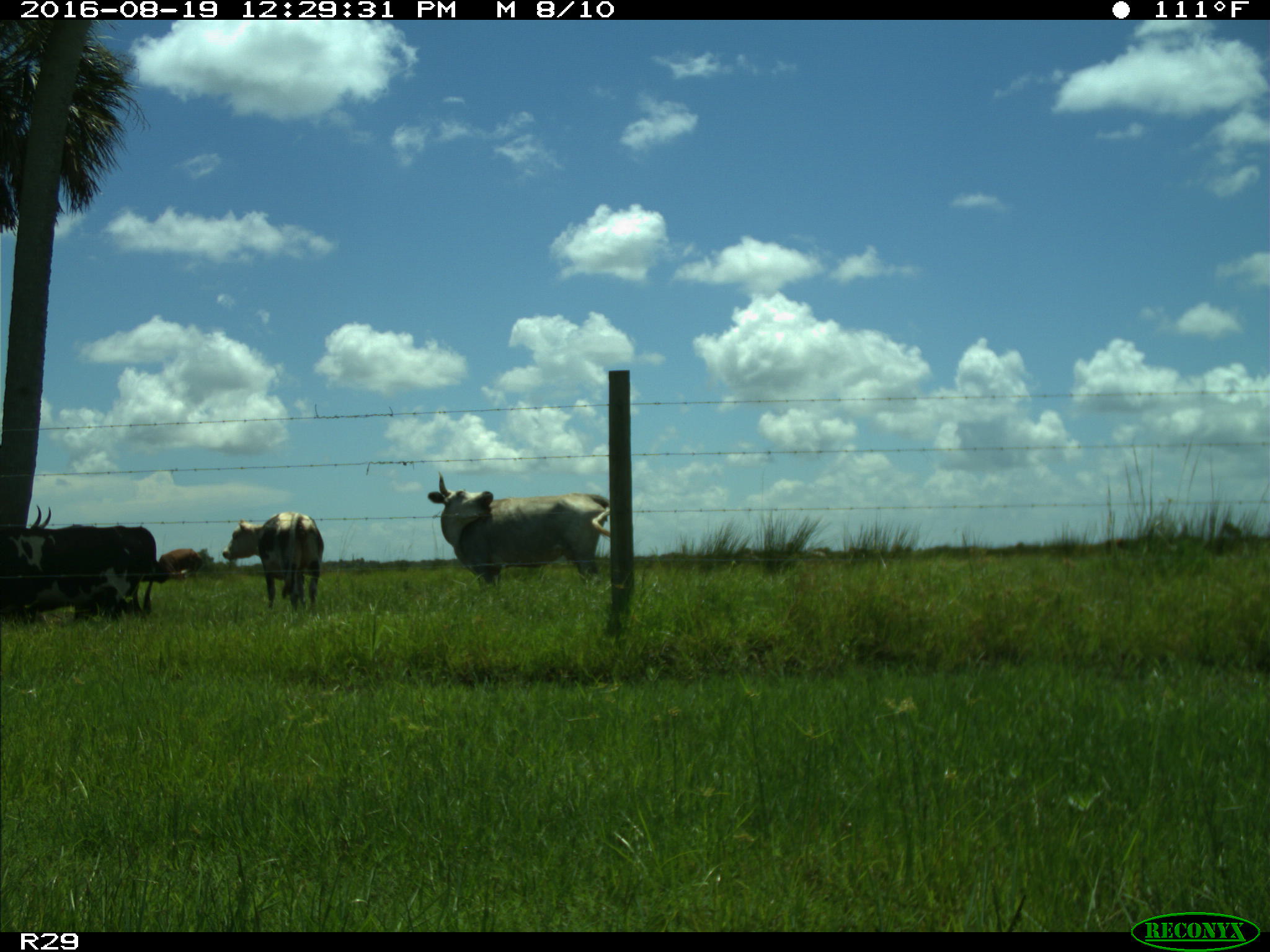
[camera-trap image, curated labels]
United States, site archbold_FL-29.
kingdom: Animalia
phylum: Chordata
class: Mammalia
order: Artiodactyla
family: Bovidae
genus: Bos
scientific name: Bos taurus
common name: domestic cow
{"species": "Bos taurus (domestic cow)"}